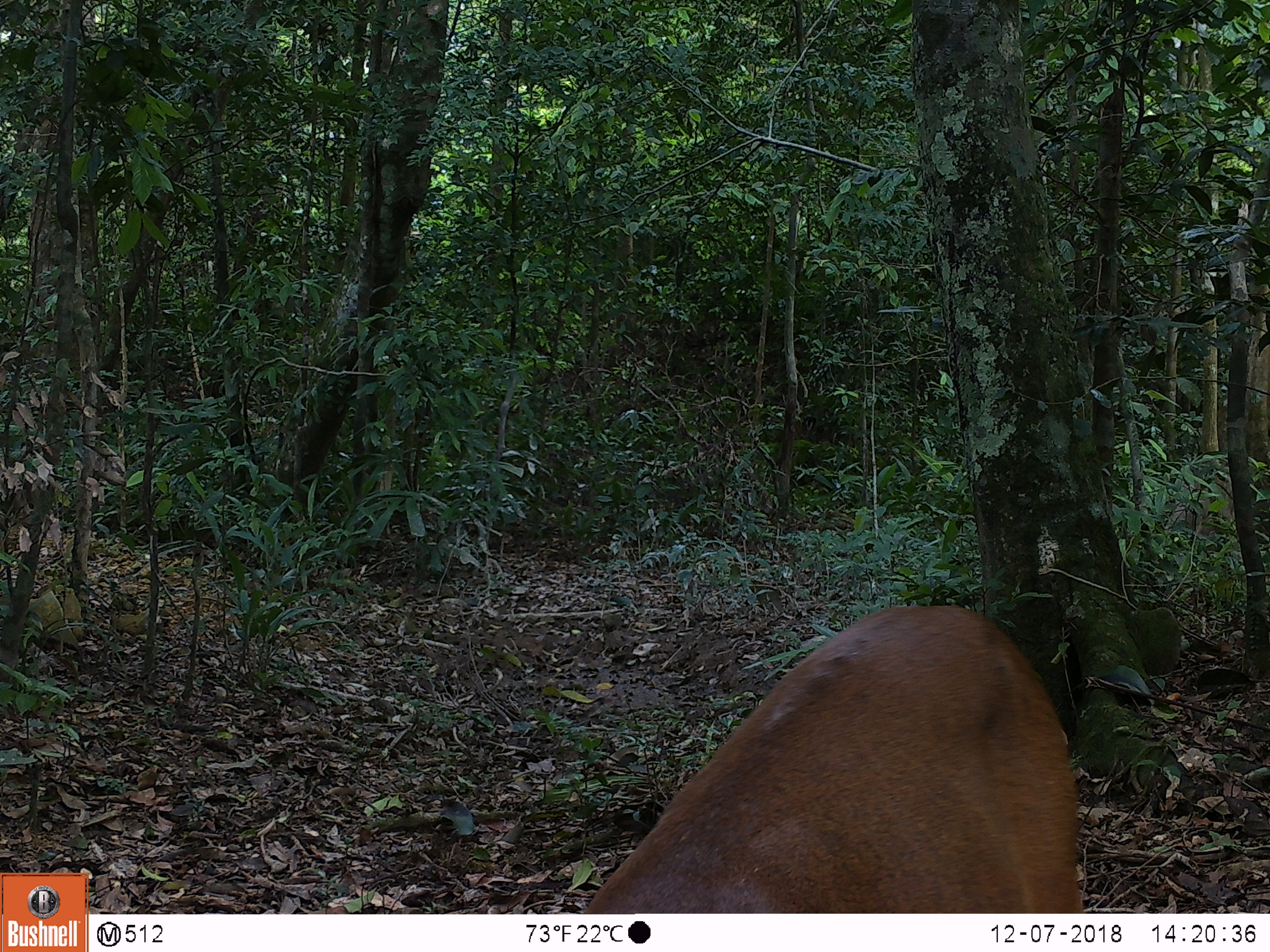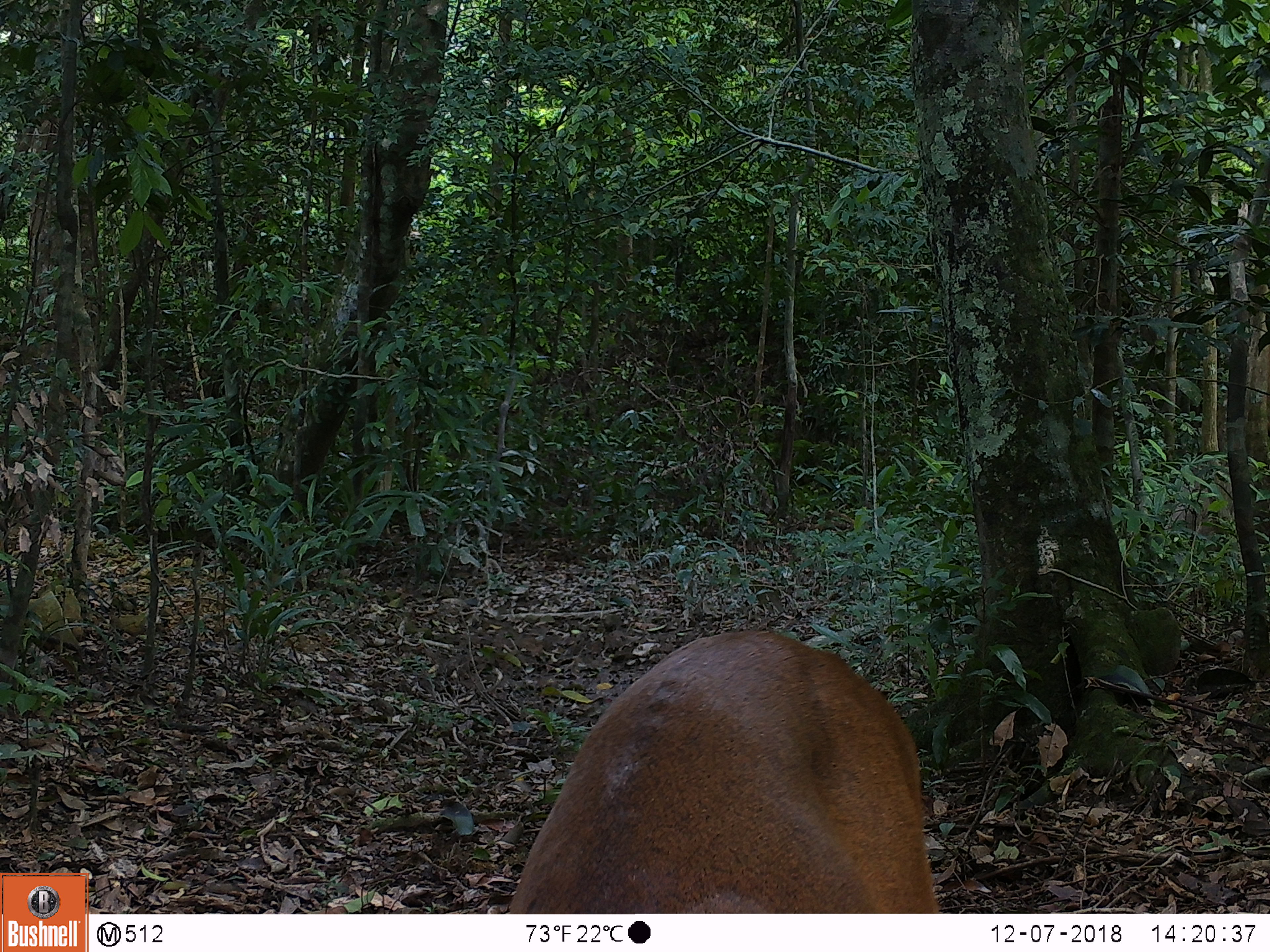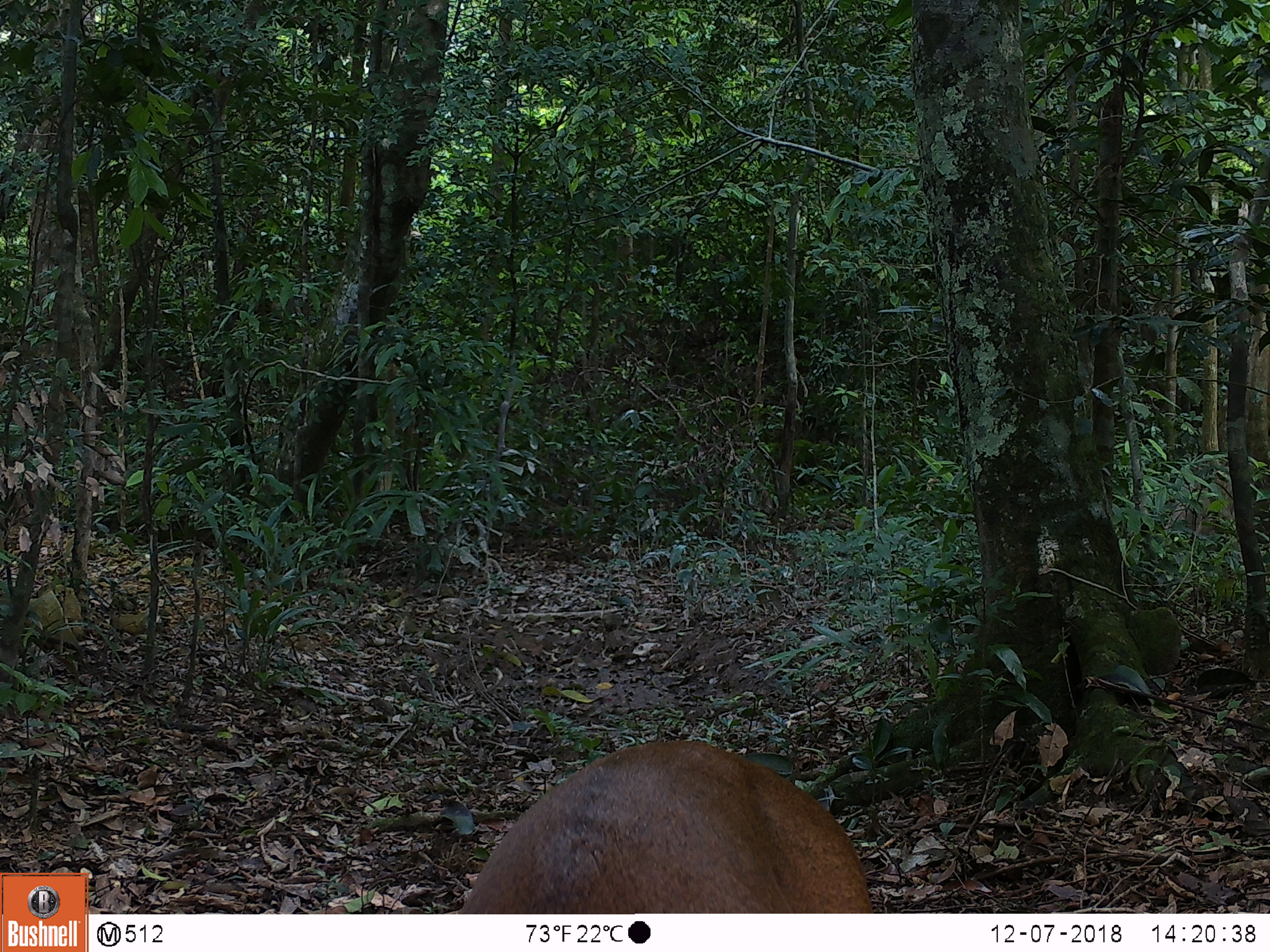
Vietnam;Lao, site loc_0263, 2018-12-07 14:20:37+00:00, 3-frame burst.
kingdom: Animalia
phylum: Chordata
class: Mammalia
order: Artiodactyla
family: Cervidae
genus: Muntiacus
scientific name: Muntiacus vuquangensis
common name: large-antlered muntjac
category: large antlered muntjac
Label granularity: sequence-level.